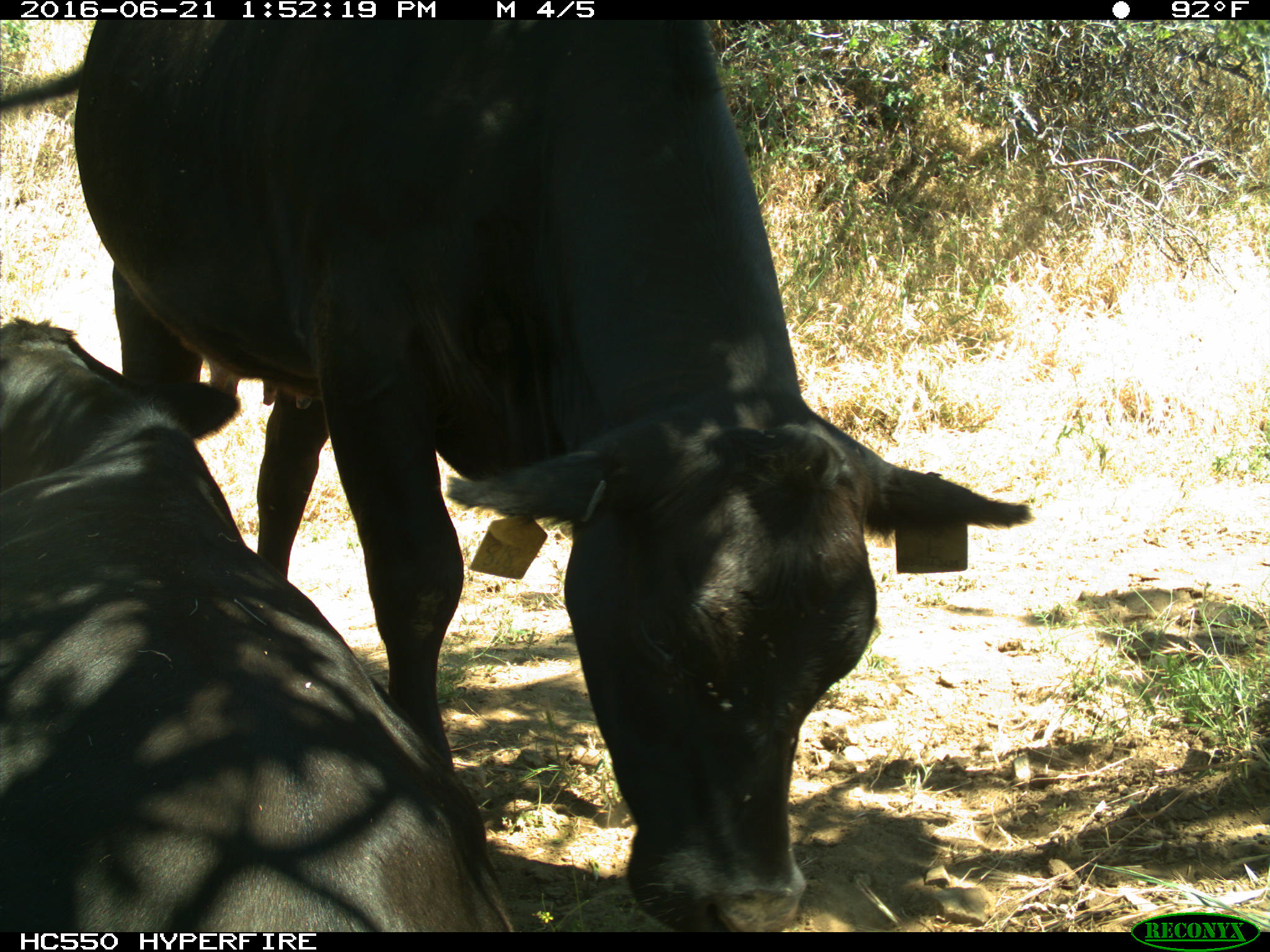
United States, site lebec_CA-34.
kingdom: Animalia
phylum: Chordata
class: Mammalia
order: Artiodactyla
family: Bovidae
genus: Bos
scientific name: Bos taurus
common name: domestic cow